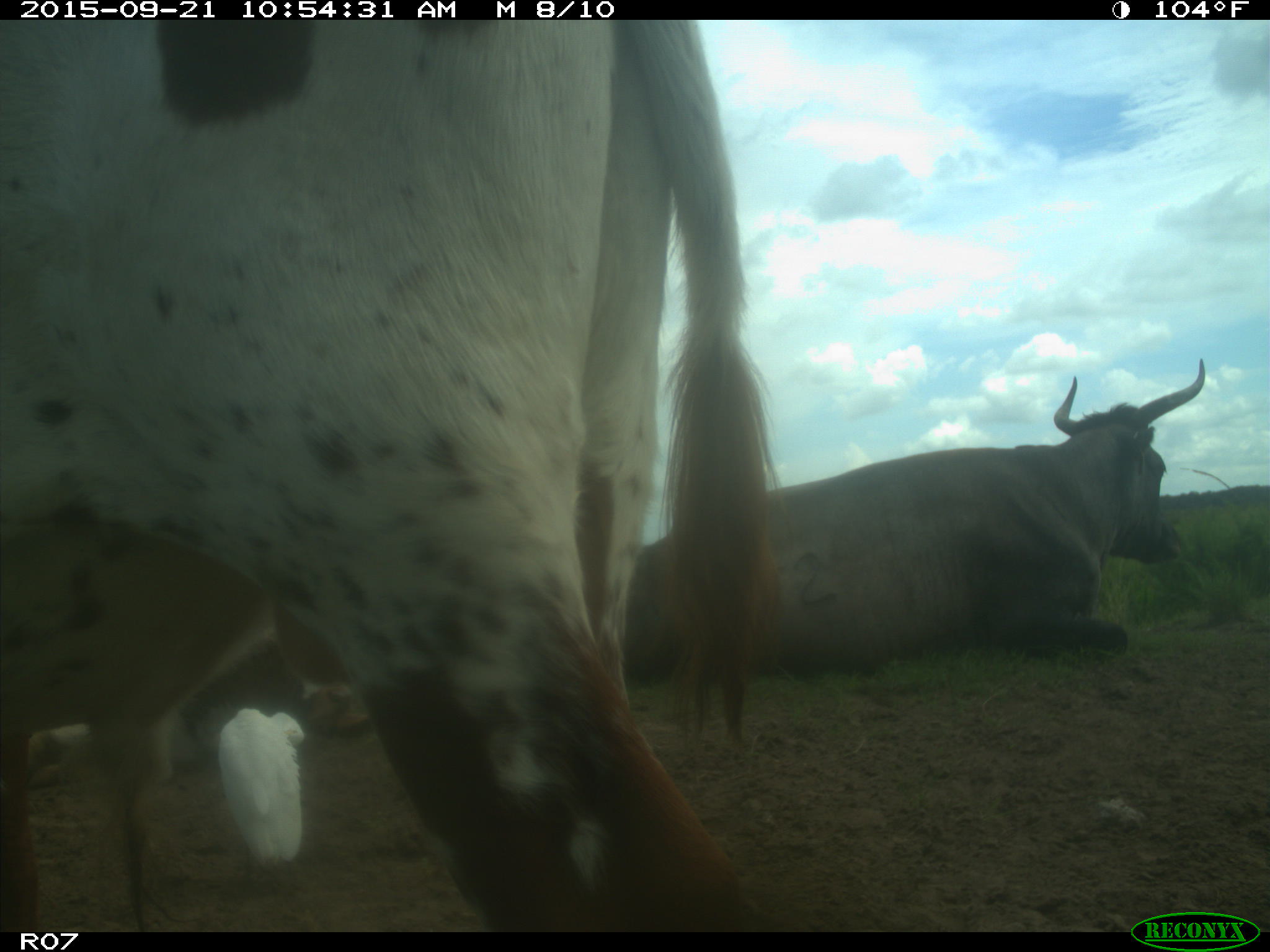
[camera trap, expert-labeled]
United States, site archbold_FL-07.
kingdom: Animalia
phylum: Chordata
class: Mammalia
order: Artiodactyla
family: Bovidae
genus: Bos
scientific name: Bos taurus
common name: domestic cow